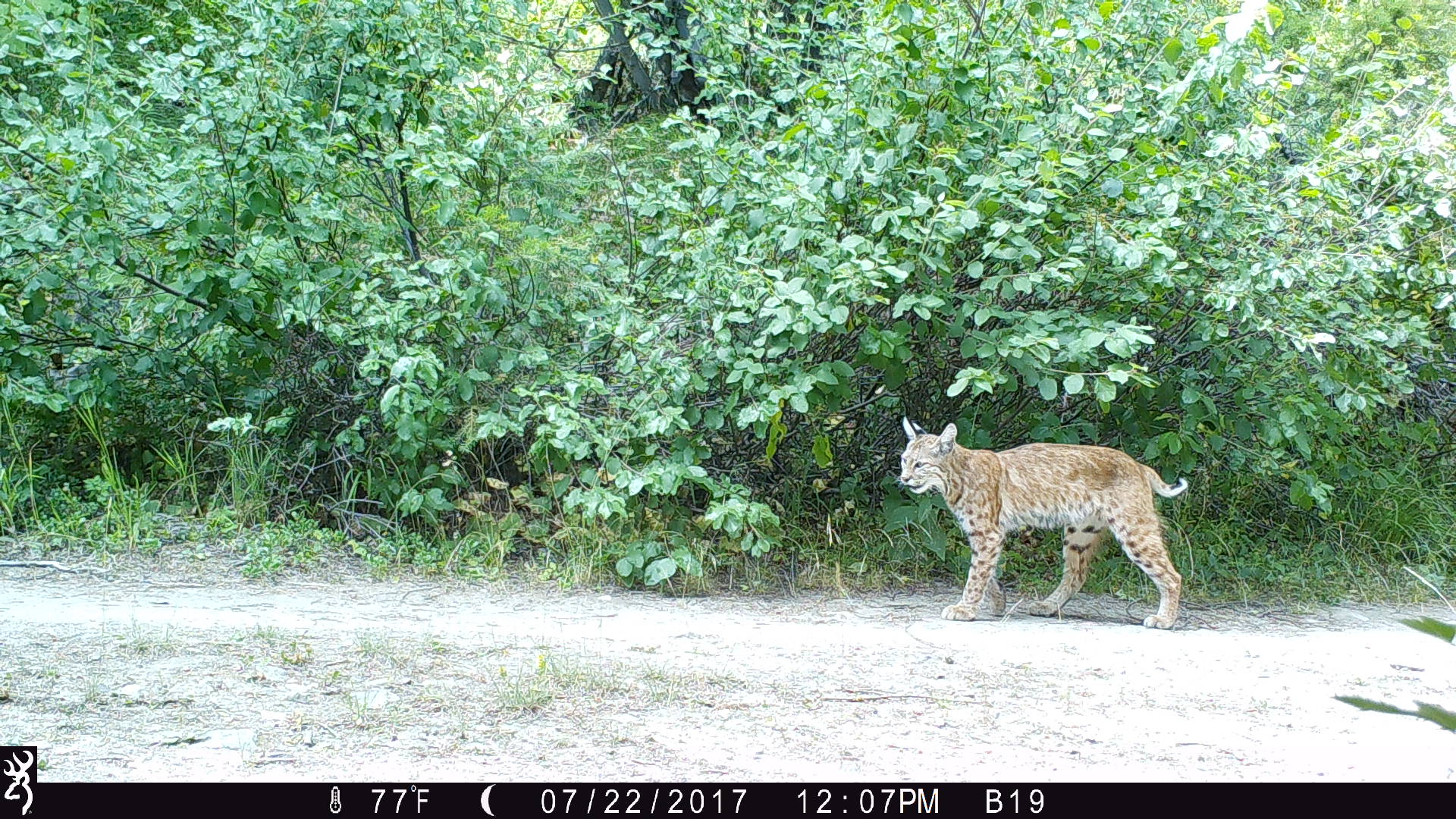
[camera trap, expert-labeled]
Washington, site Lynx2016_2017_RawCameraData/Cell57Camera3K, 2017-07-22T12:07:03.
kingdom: Animalia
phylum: Chordata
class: Mammalia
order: Carnivora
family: Felidae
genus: Lynx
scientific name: Lynx rufus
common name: bobcat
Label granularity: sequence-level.